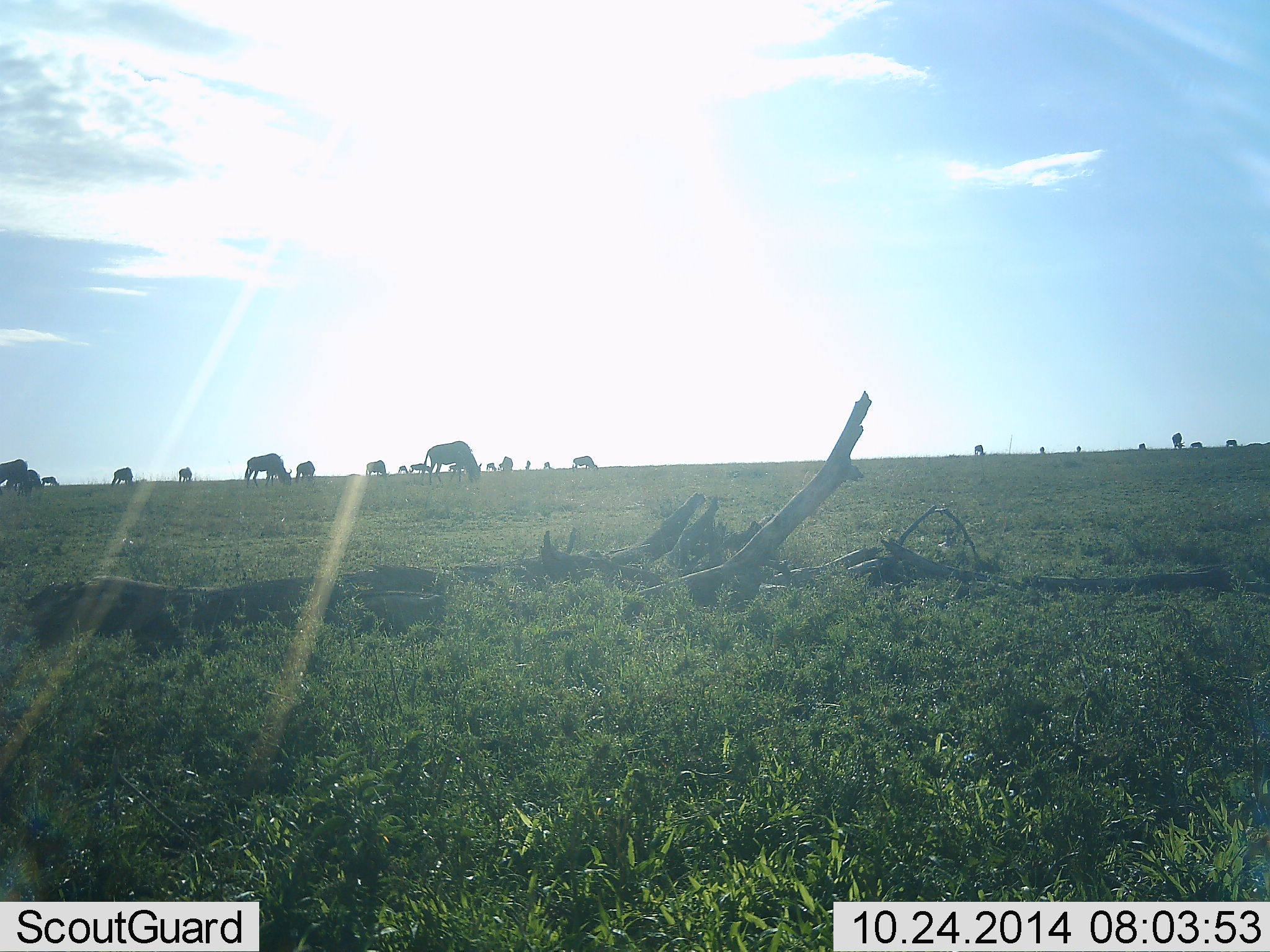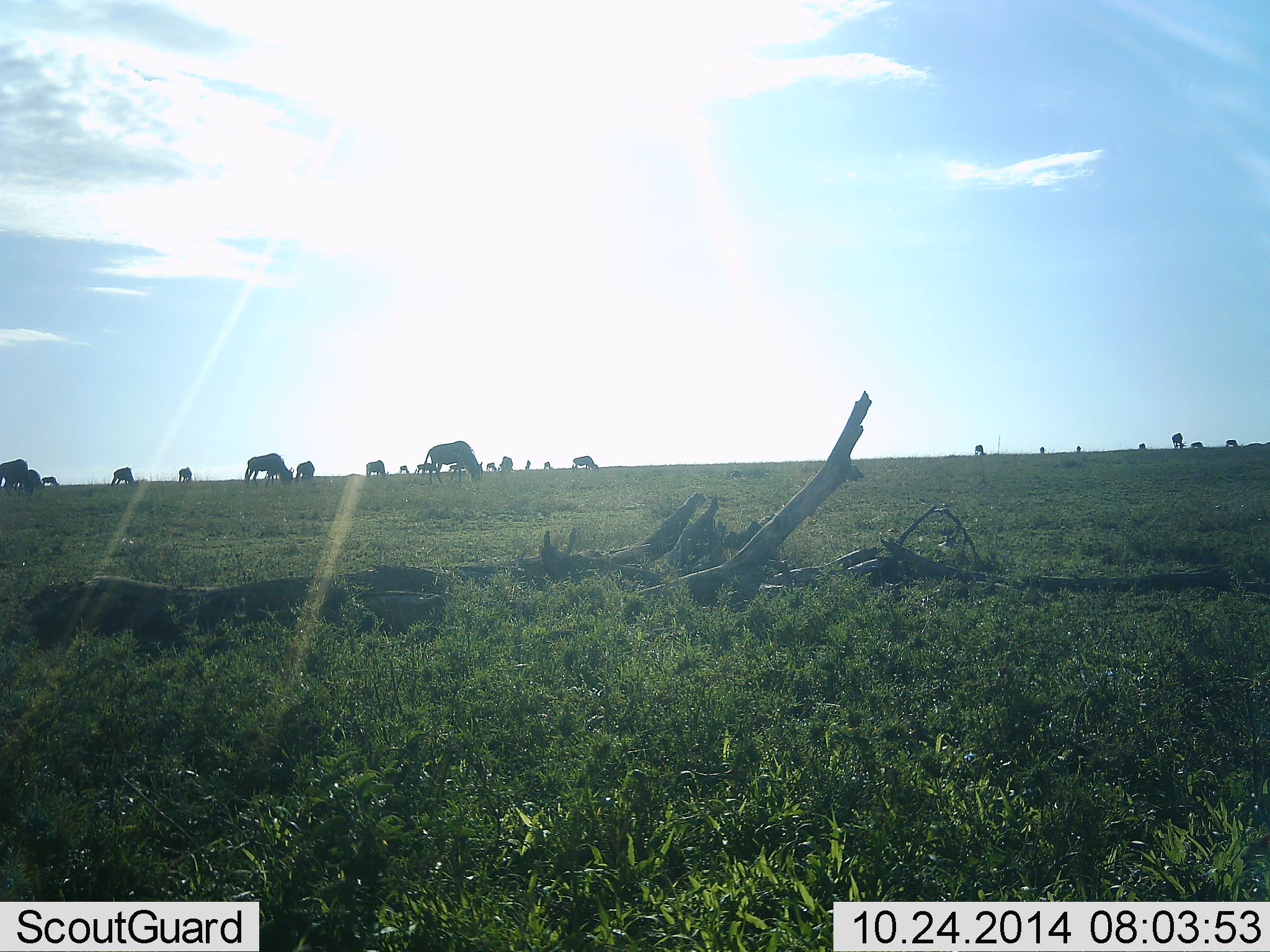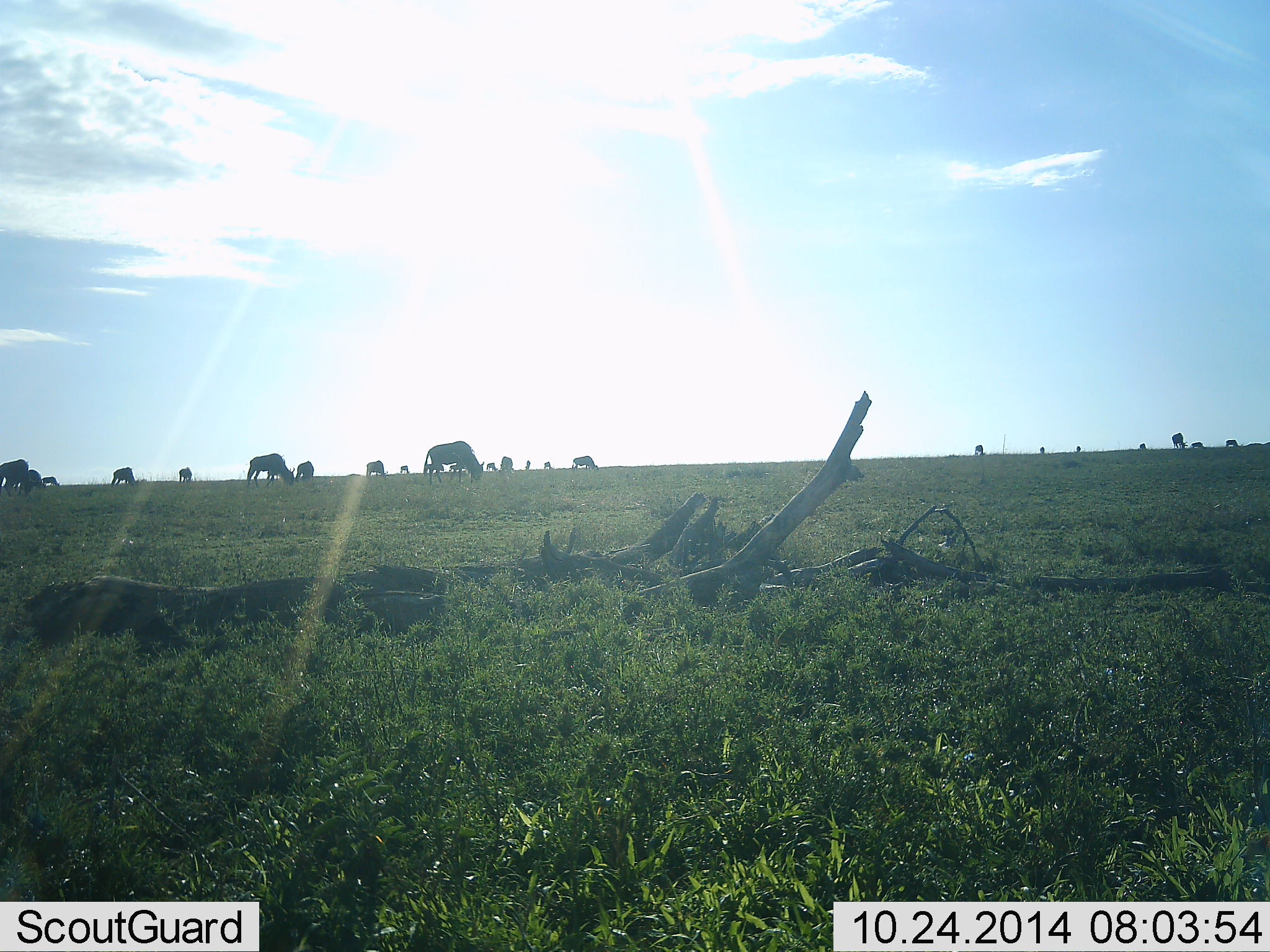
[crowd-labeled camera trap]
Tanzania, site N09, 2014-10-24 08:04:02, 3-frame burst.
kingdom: Animalia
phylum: Chordata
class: Mammalia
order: Artiodactyla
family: Bovidae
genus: Connochaetes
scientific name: Connochaetes taurinus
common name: blue wildebeest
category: wildebeest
Wildebeest (blue wildebeest) (Connochaetes taurinus), count 11-50. Behavior (volunteer vote fractions): standing 40%, resting 0%, moving 30%, interacting 0%. Young present (vote fraction): 0%. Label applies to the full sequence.